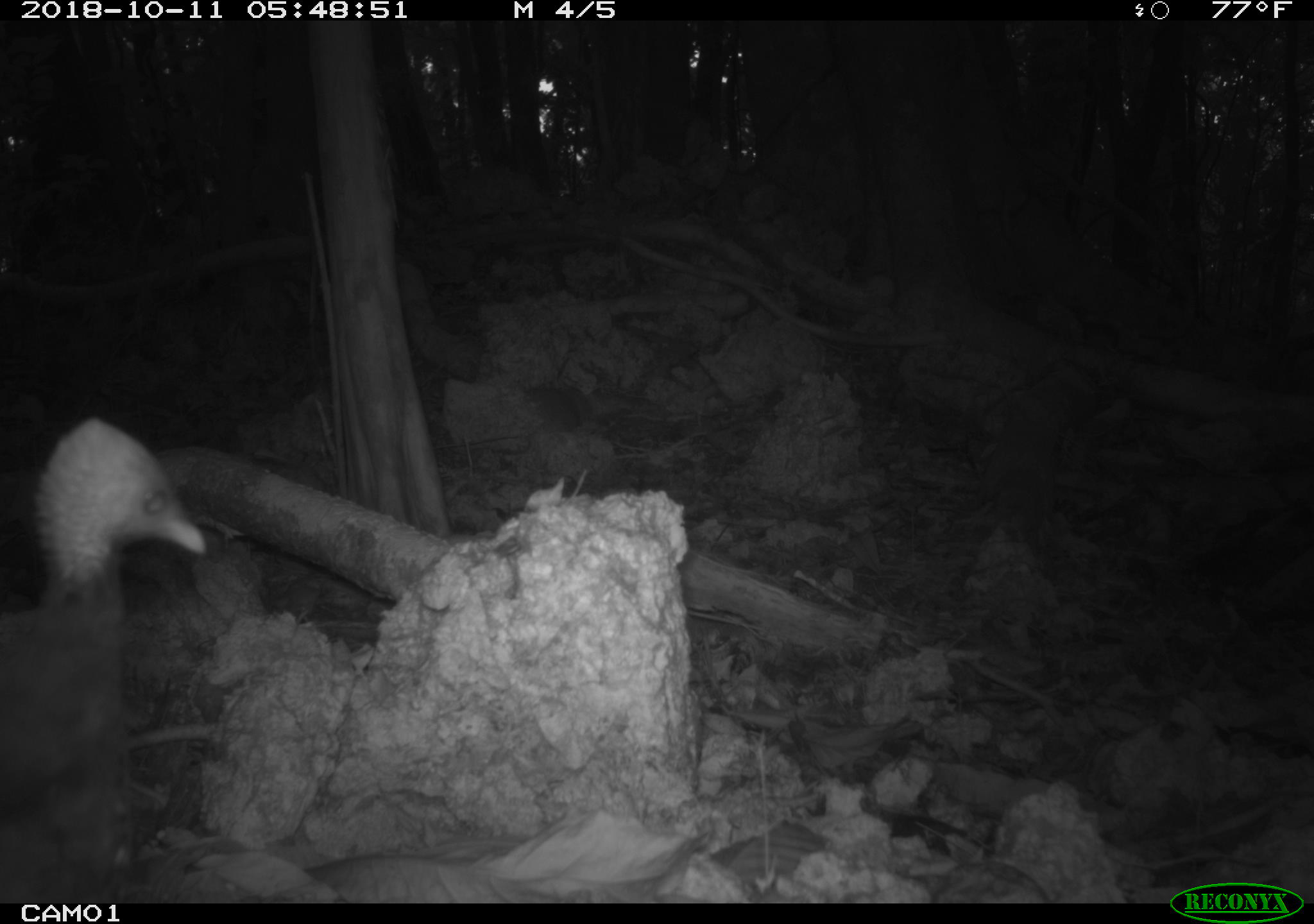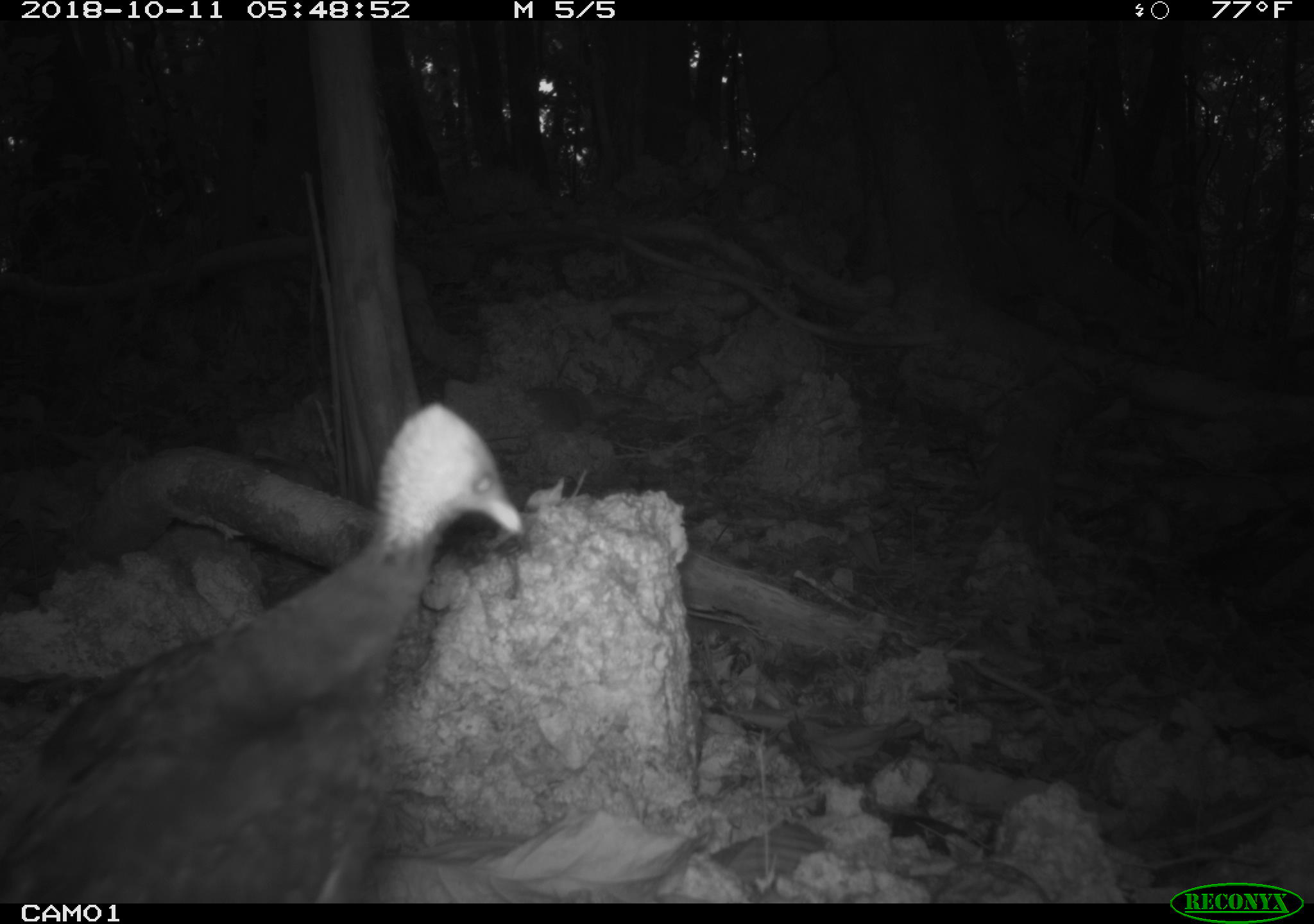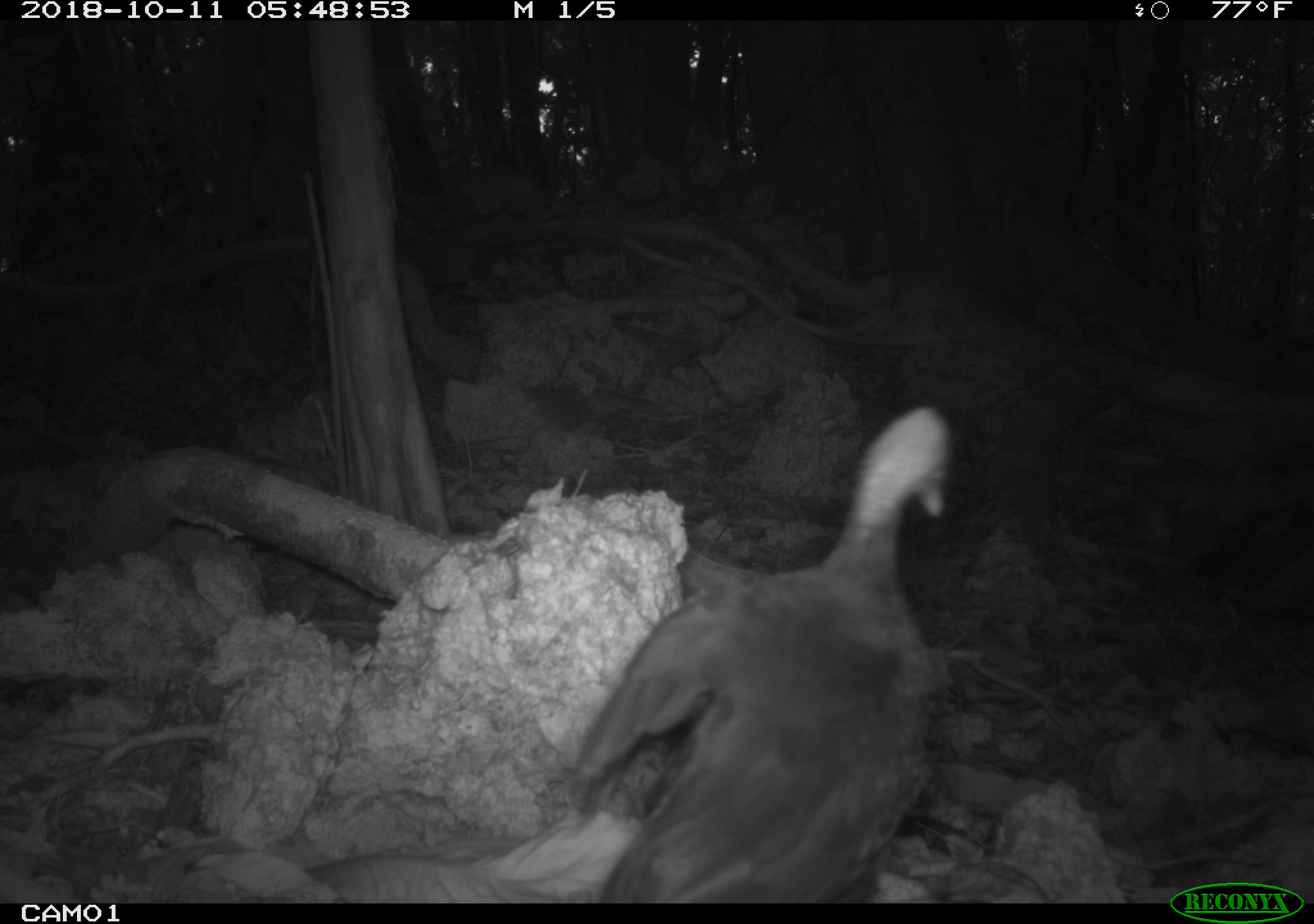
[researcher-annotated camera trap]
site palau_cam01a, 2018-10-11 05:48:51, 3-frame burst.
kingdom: Animalia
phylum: Chordata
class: Aves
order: Galliformes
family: Megapodiidae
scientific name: Megapodiidae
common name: megapode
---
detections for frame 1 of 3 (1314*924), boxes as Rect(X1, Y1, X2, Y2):
megapode: Rect(1, 418, 209, 900)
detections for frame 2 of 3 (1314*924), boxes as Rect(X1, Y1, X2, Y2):
megapode: Rect(0, 393, 541, 902)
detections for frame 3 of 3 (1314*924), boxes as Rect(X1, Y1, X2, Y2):
megapode: Rect(556, 402, 953, 902)